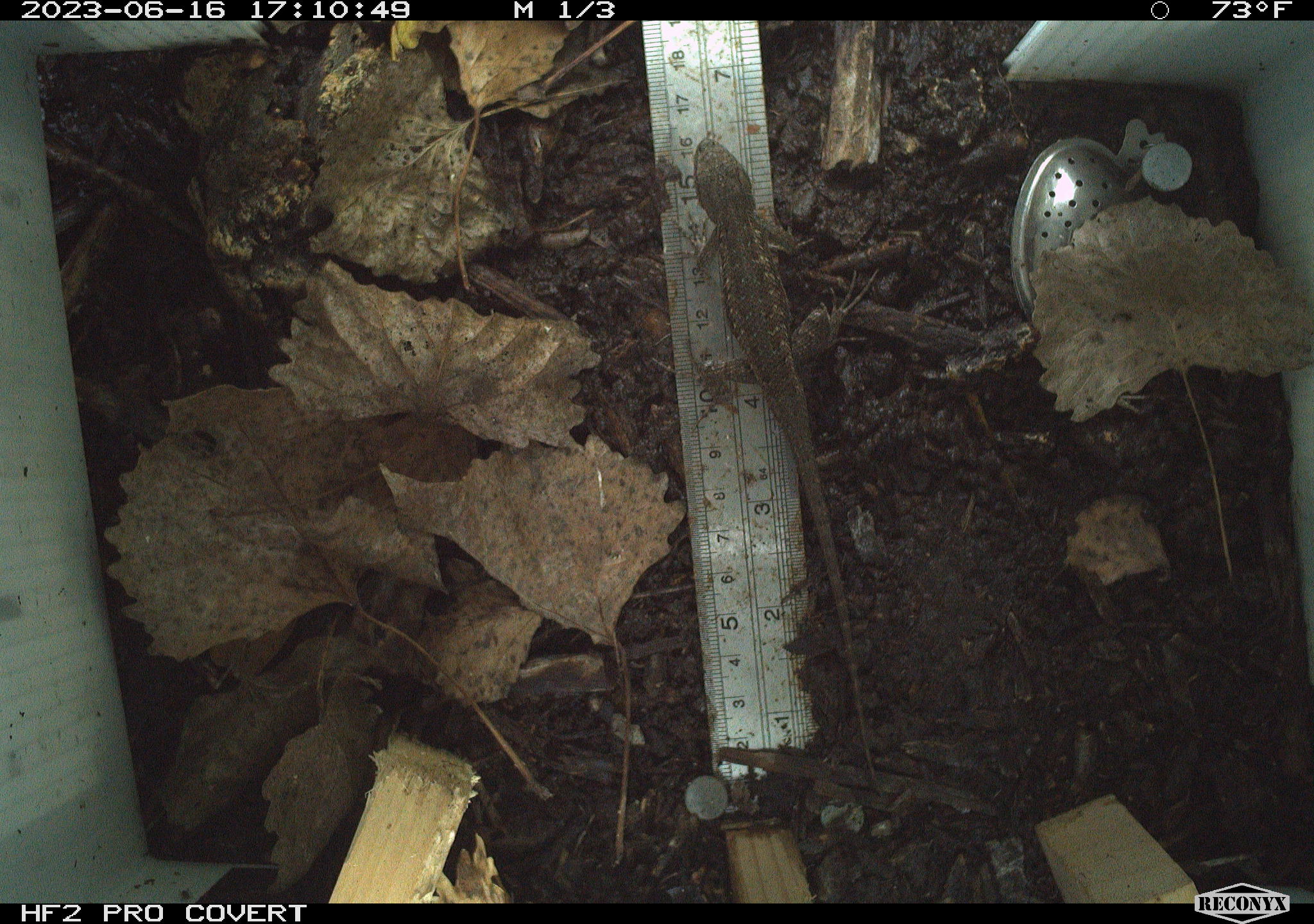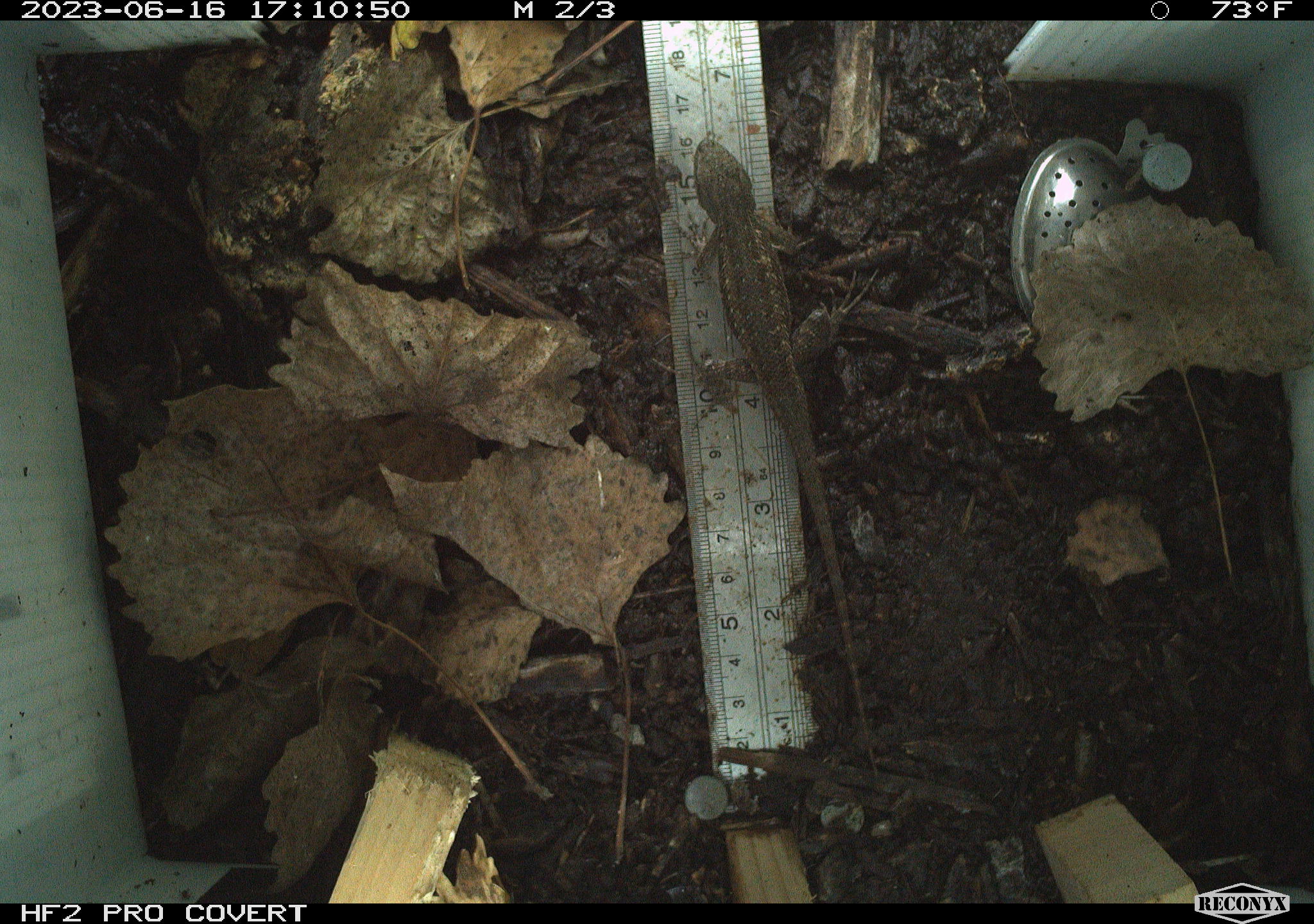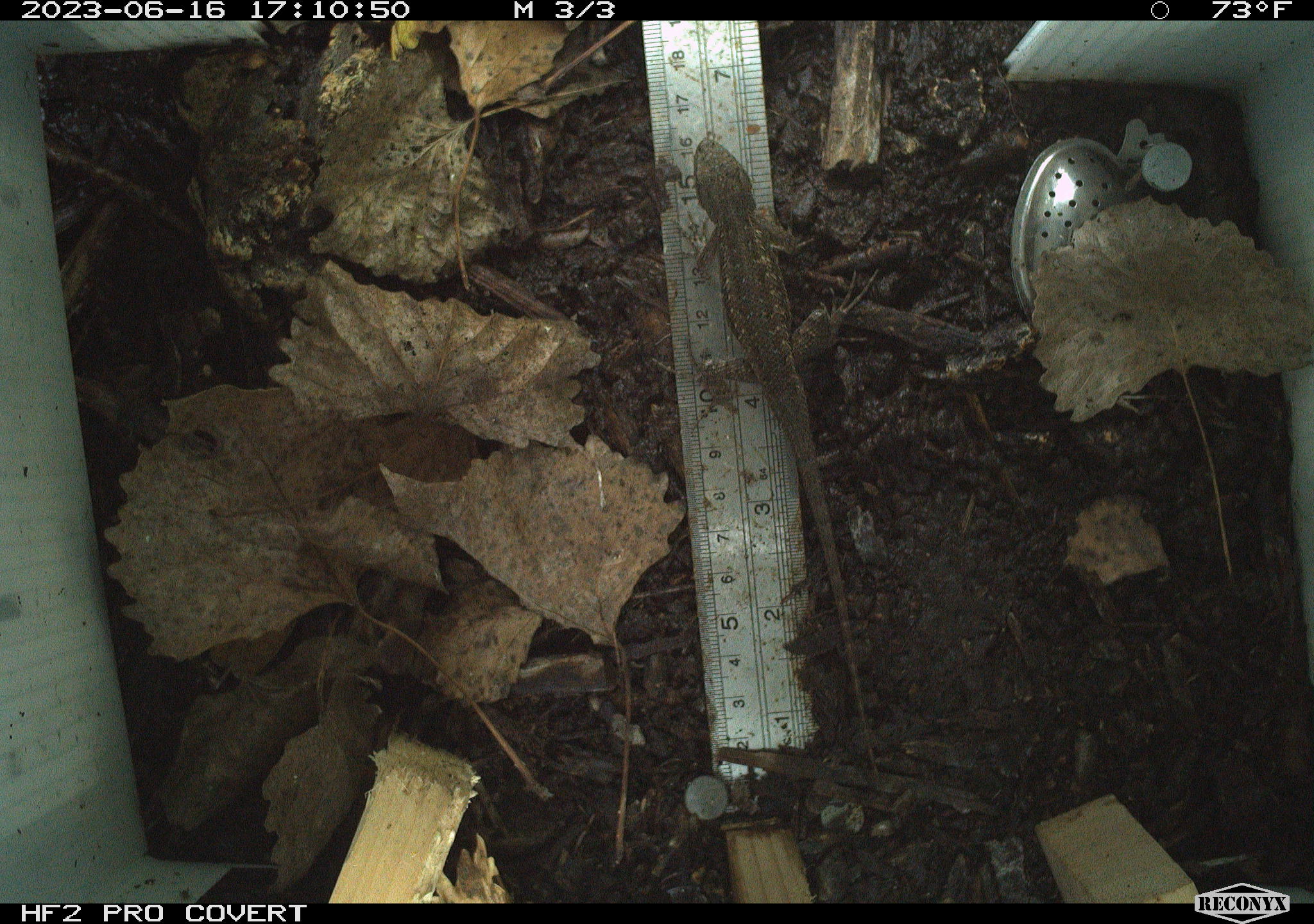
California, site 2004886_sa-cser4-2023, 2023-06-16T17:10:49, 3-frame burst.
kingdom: Animalia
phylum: Chordata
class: Reptilia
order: Squamata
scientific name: Squamata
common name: lizards and snakes